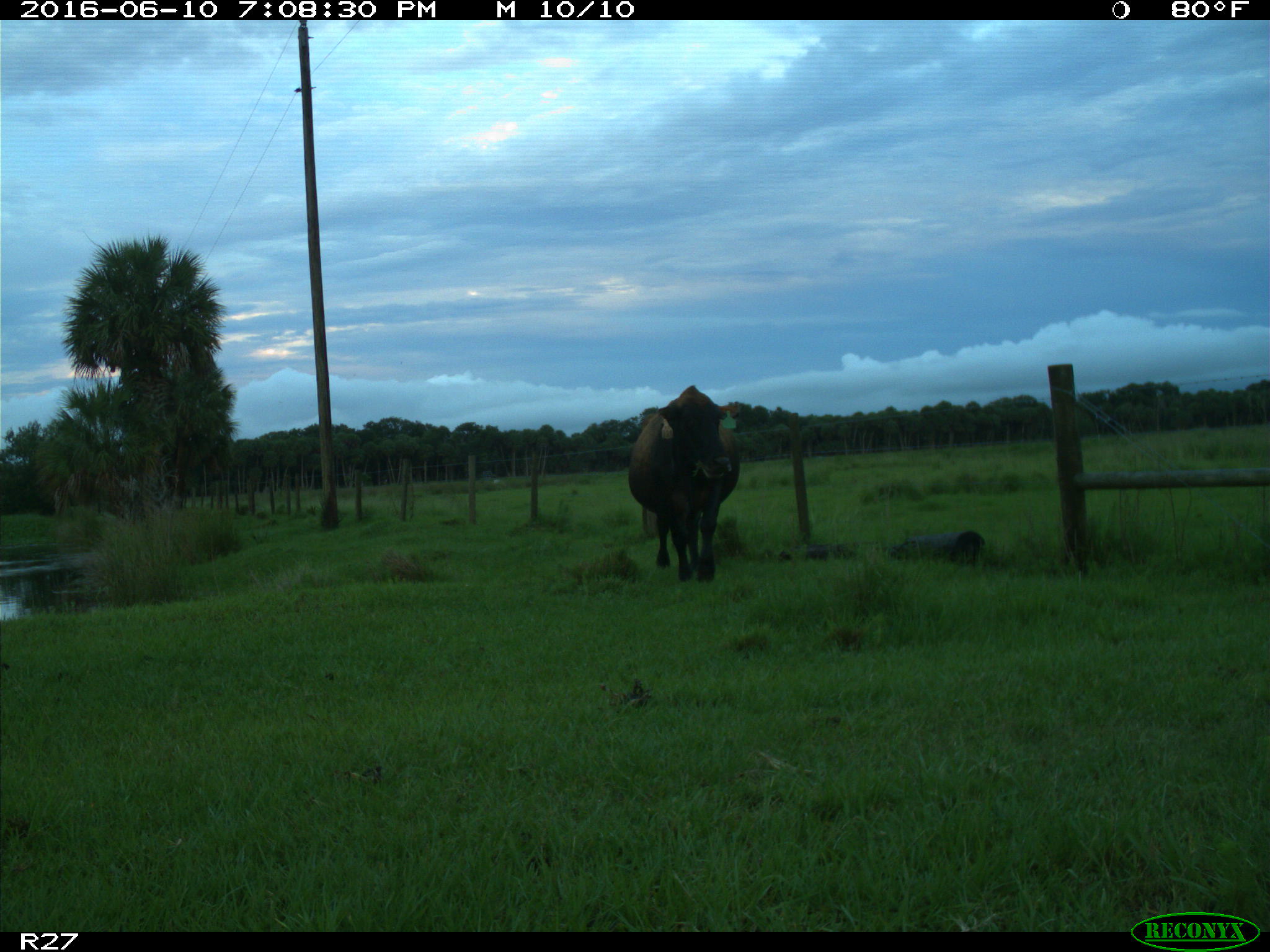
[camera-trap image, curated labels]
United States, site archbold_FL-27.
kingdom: Animalia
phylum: Chordata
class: Mammalia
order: Artiodactyla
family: Bovidae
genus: Bos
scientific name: Bos taurus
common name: domestic cow